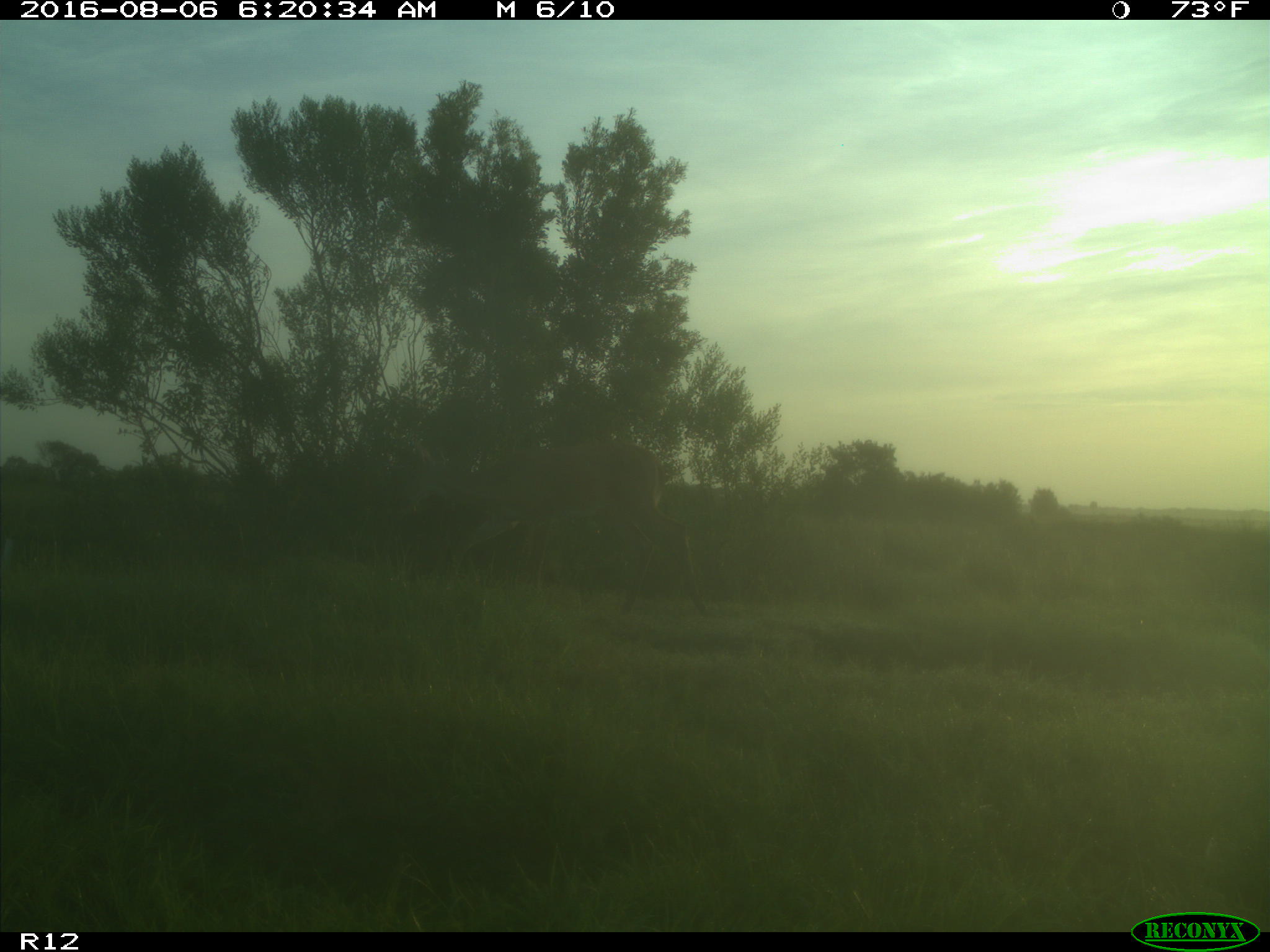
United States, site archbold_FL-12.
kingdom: Animalia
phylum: Chordata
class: Mammalia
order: Artiodactyla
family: Cervidae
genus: Odocoileus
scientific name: Odocoileus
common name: deer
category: unidentified deer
Unidentified deer (deer) (Odocoileus).